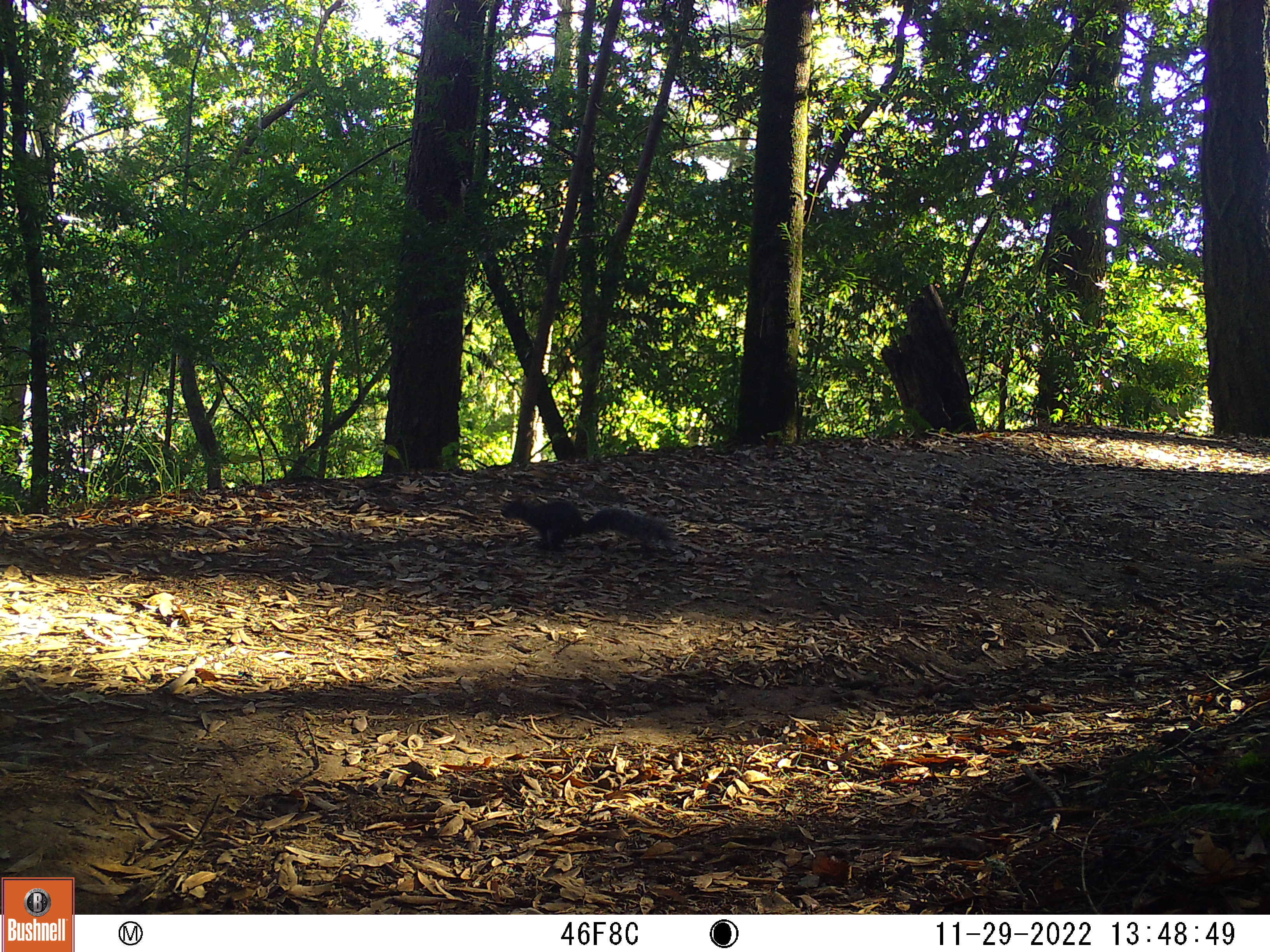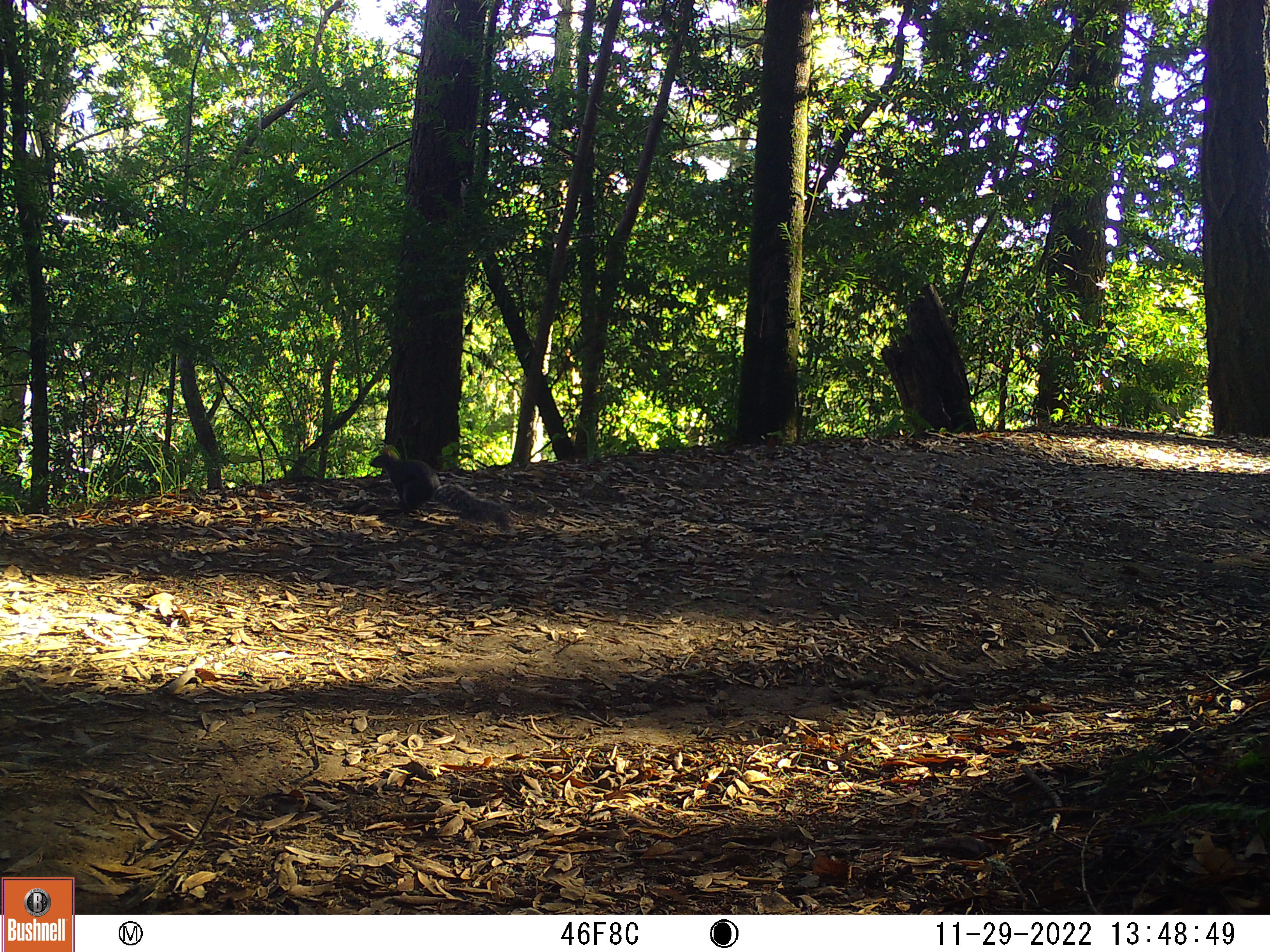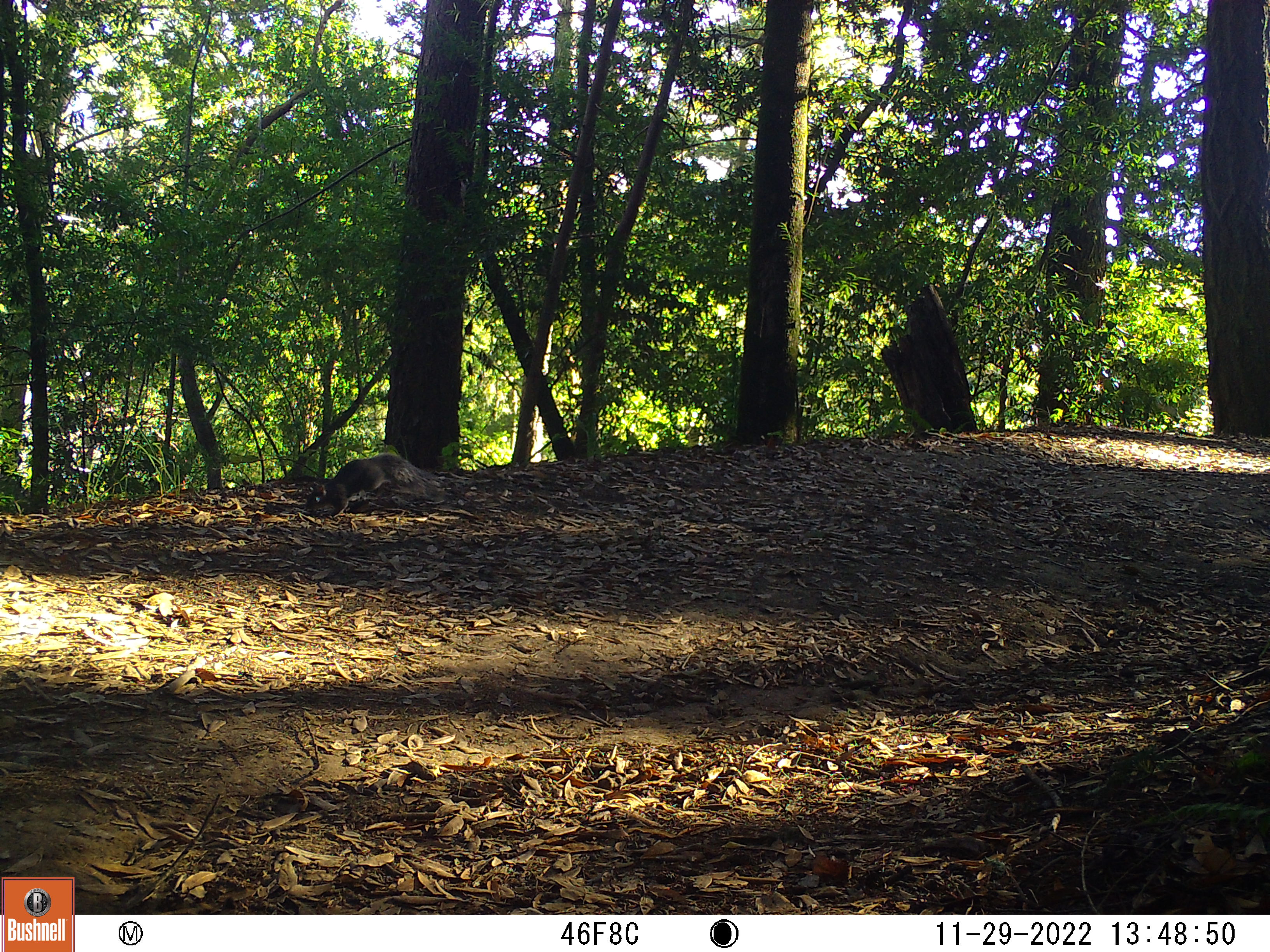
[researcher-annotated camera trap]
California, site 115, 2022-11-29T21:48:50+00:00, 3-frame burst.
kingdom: Animalia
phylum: Chordata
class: Mammalia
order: Rodentia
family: Sciuridae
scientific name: Sciuridae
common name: squirrel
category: unknown squirrel